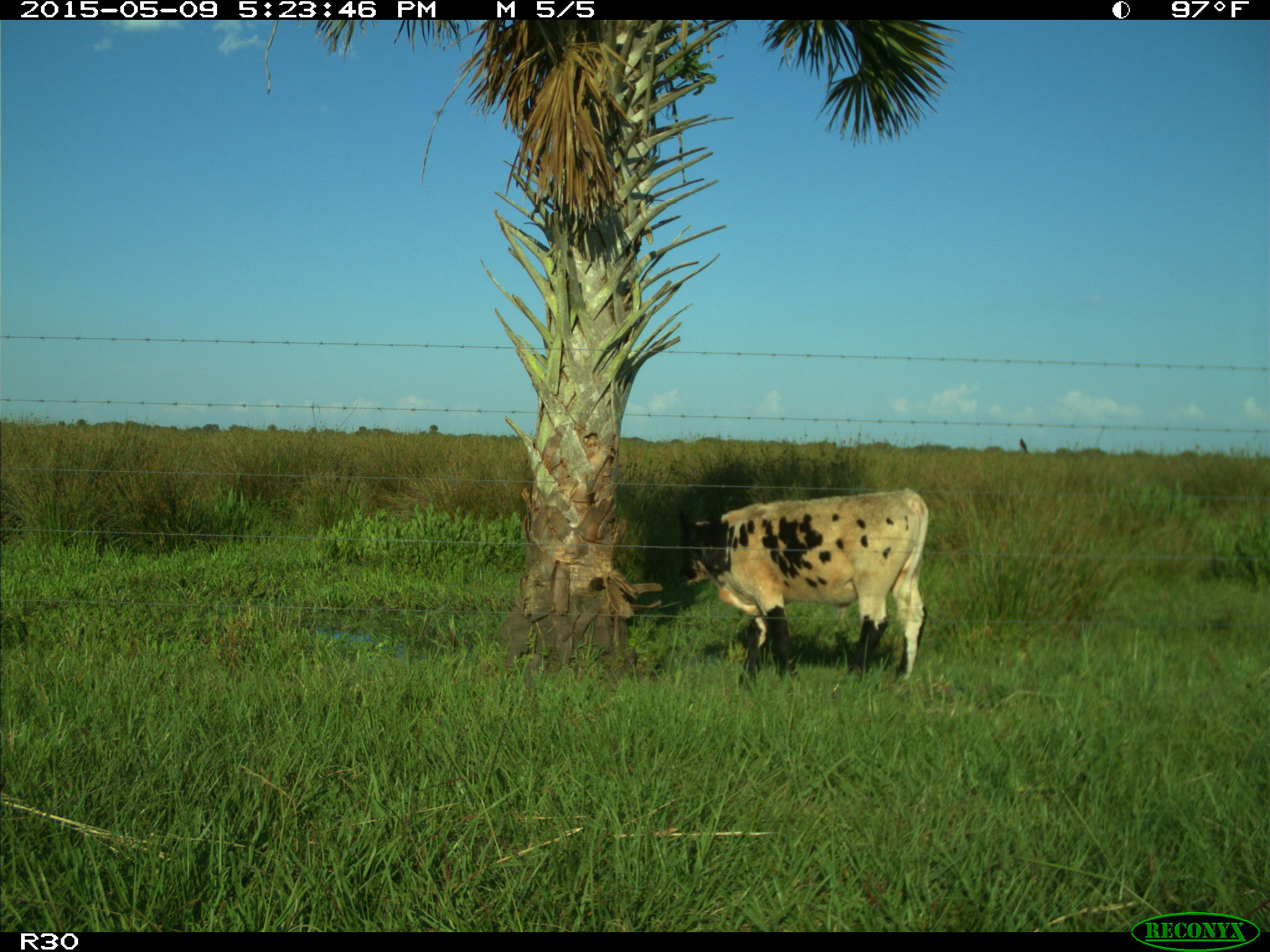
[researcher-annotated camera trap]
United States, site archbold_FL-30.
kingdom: Animalia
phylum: Chordata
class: Mammalia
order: Artiodactyla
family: Bovidae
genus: Bos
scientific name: Bos taurus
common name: domestic cow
Bos taurus (domestic cow).